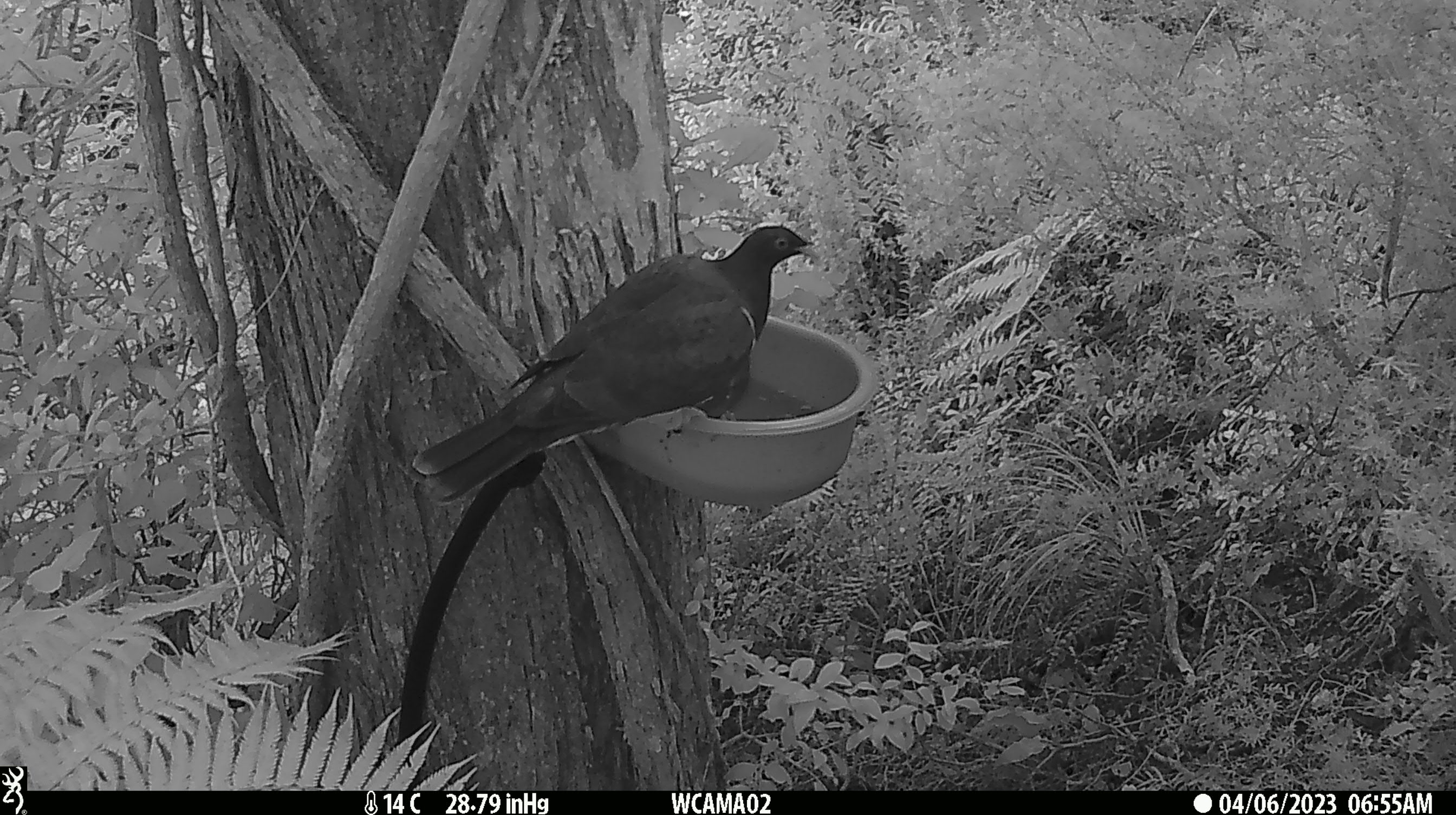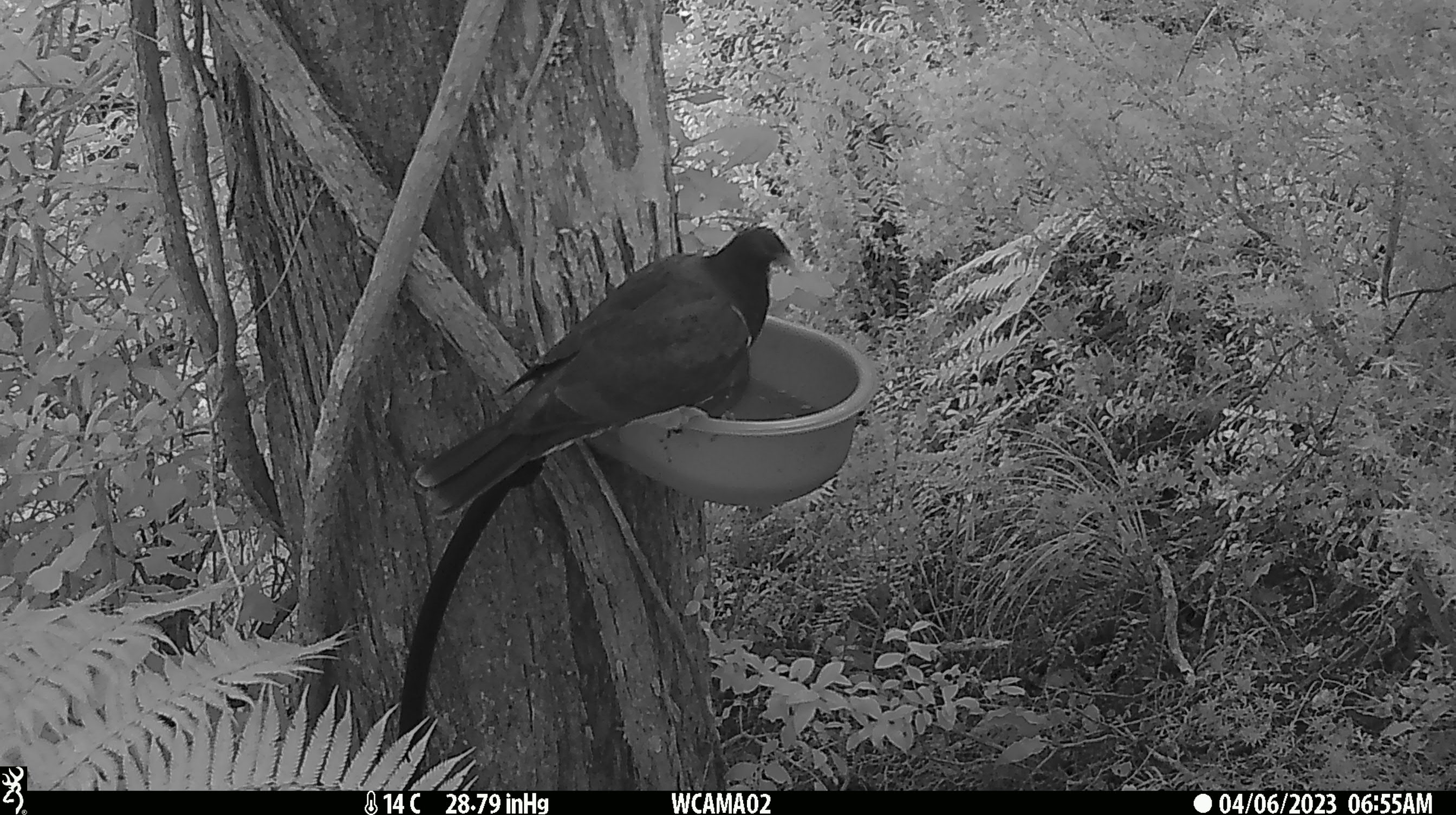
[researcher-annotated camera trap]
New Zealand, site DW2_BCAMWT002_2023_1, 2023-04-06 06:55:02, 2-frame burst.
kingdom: Animalia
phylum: Chordata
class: Aves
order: Columbiformes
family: Columbidae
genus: Hemiphaga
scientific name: Hemiphaga novaeseelandiae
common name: new zealand pigeon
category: kereru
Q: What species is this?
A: Kereru (new zealand pigeon) (Hemiphaga novaeseelandiae).